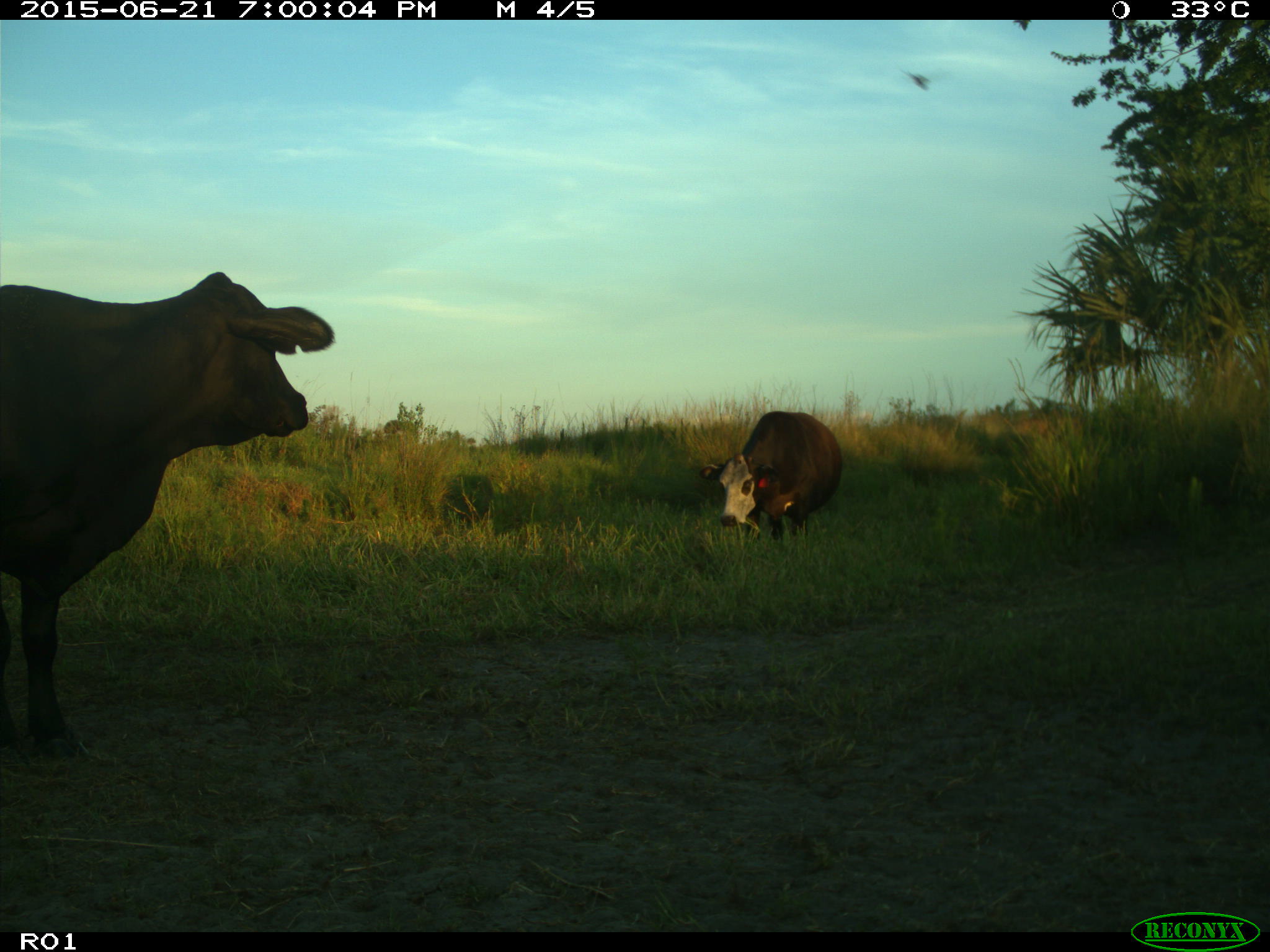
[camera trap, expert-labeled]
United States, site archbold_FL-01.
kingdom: Animalia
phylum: Chordata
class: Mammalia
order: Artiodactyla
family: Bovidae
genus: Bos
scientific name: Bos taurus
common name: domestic cow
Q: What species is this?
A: Bos taurus (domestic cow).